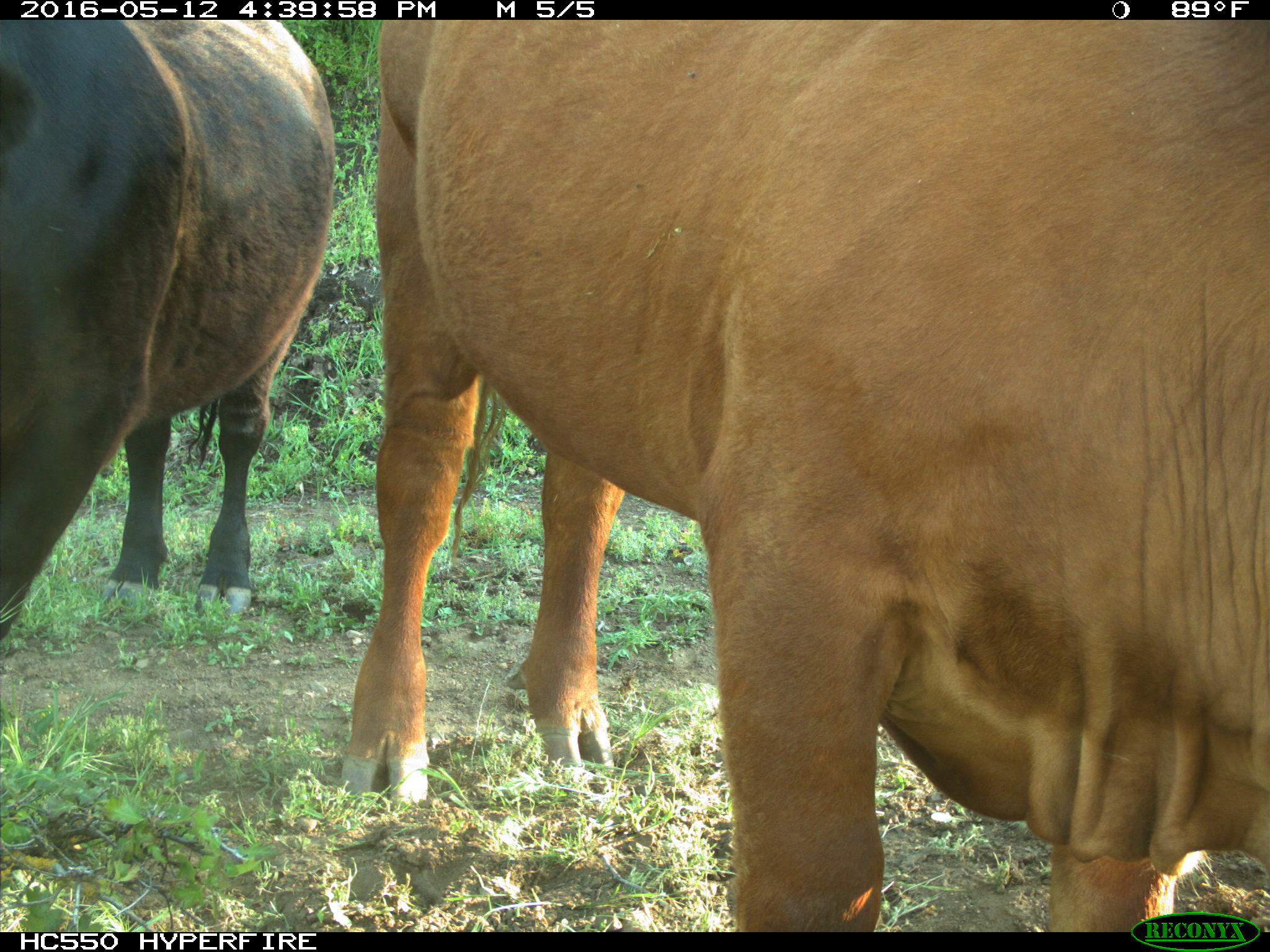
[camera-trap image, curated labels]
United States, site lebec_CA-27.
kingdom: Animalia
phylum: Chordata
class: Mammalia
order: Artiodactyla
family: Bovidae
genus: Bos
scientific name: Bos taurus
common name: domestic cow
Bos taurus (domestic cow).